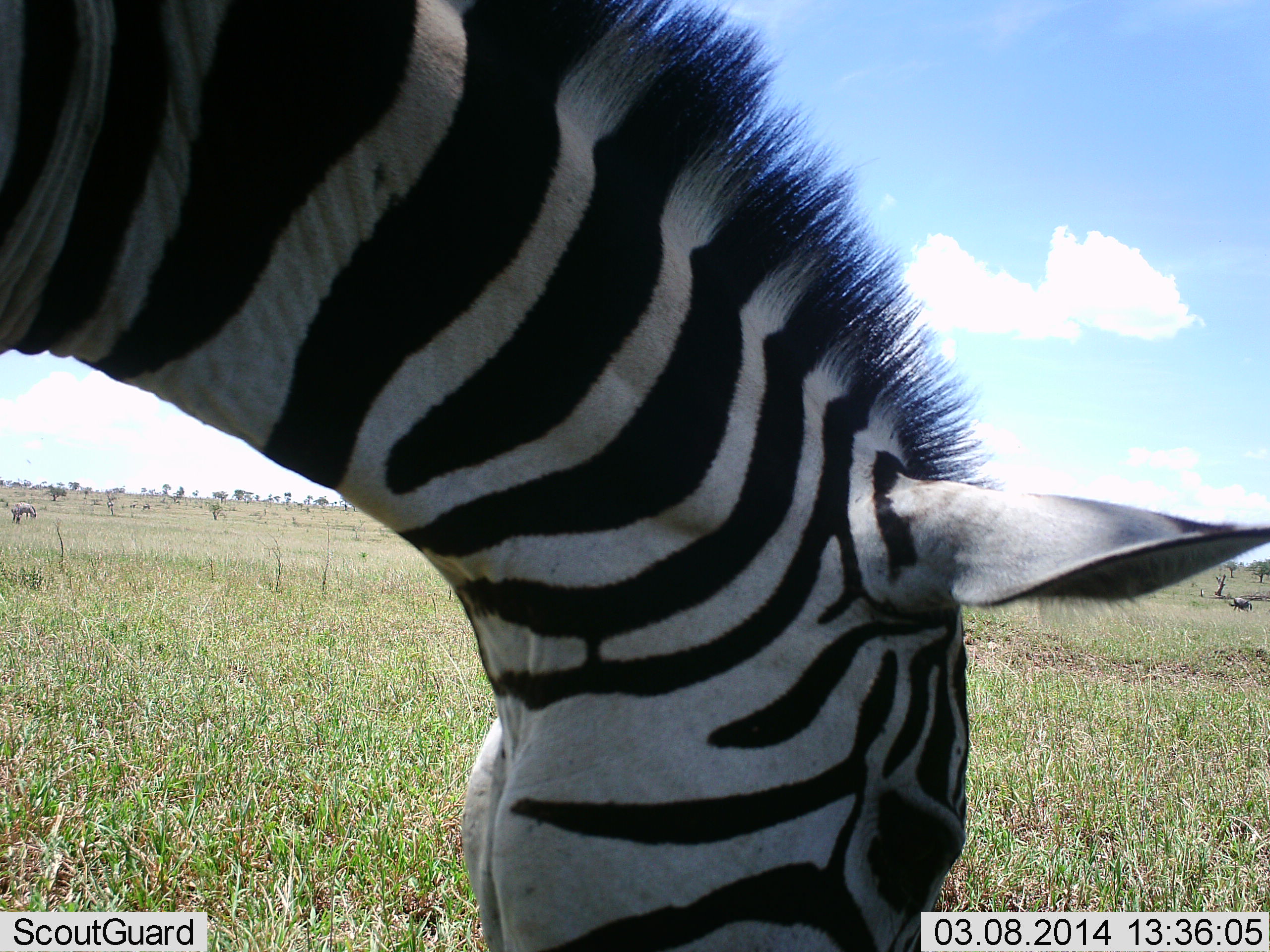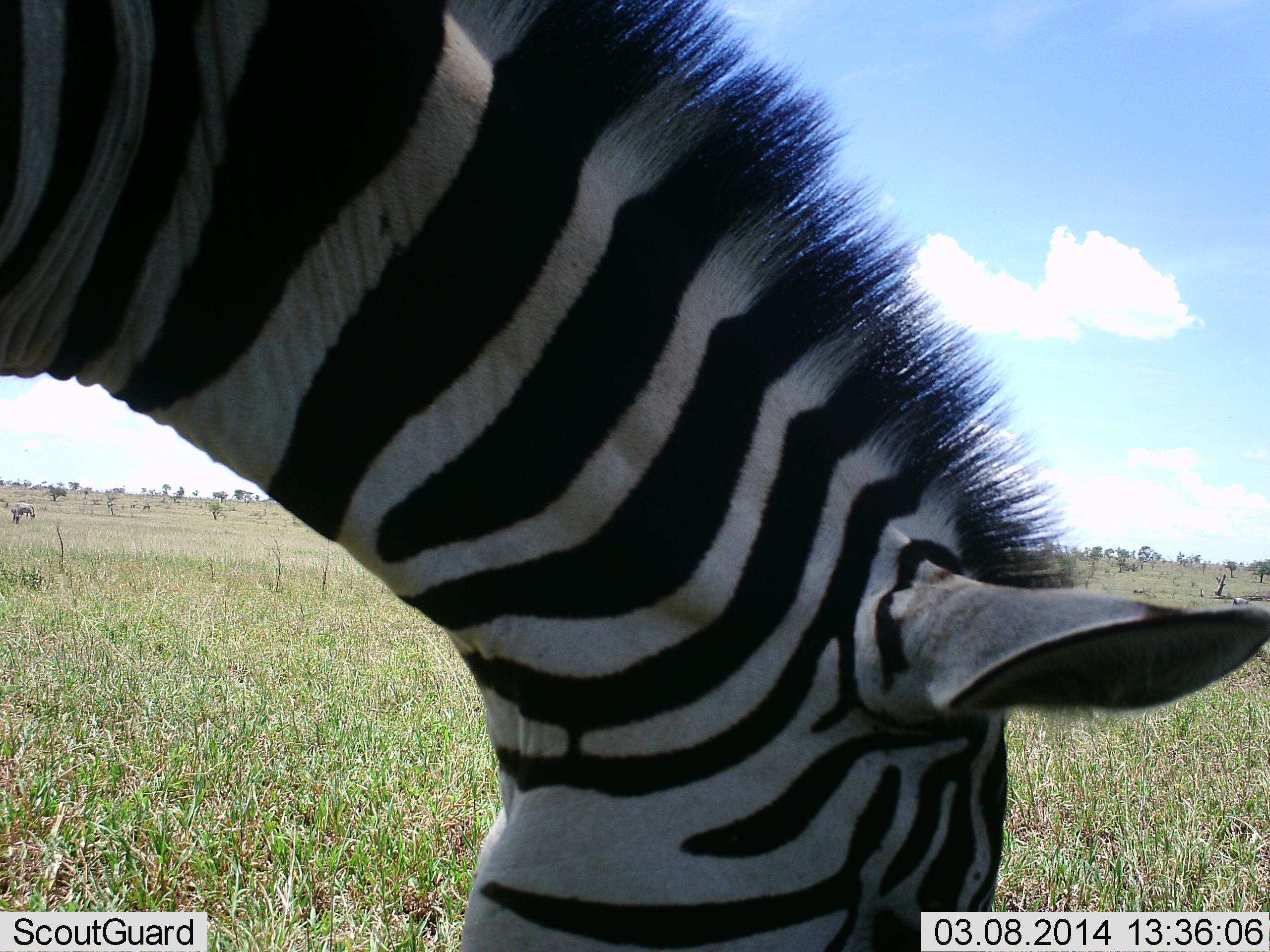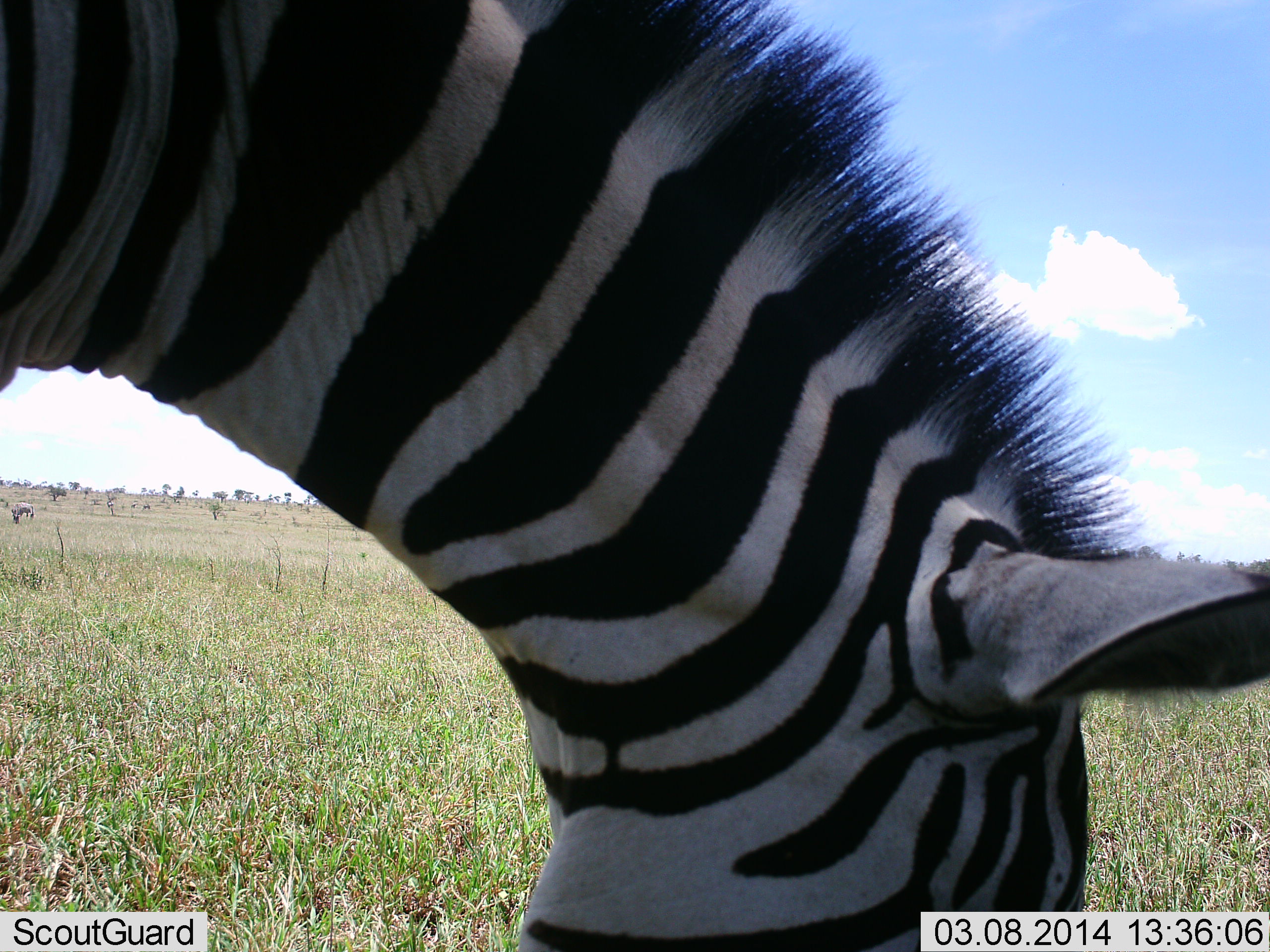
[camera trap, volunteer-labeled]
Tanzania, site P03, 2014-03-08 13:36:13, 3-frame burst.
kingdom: Animalia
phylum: Chordata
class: Mammalia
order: Perissodactyla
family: Equidae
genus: Equus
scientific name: Equus quagga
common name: plains zebra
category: zebra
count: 2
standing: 30%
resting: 10%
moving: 10%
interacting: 0%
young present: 0%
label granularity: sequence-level